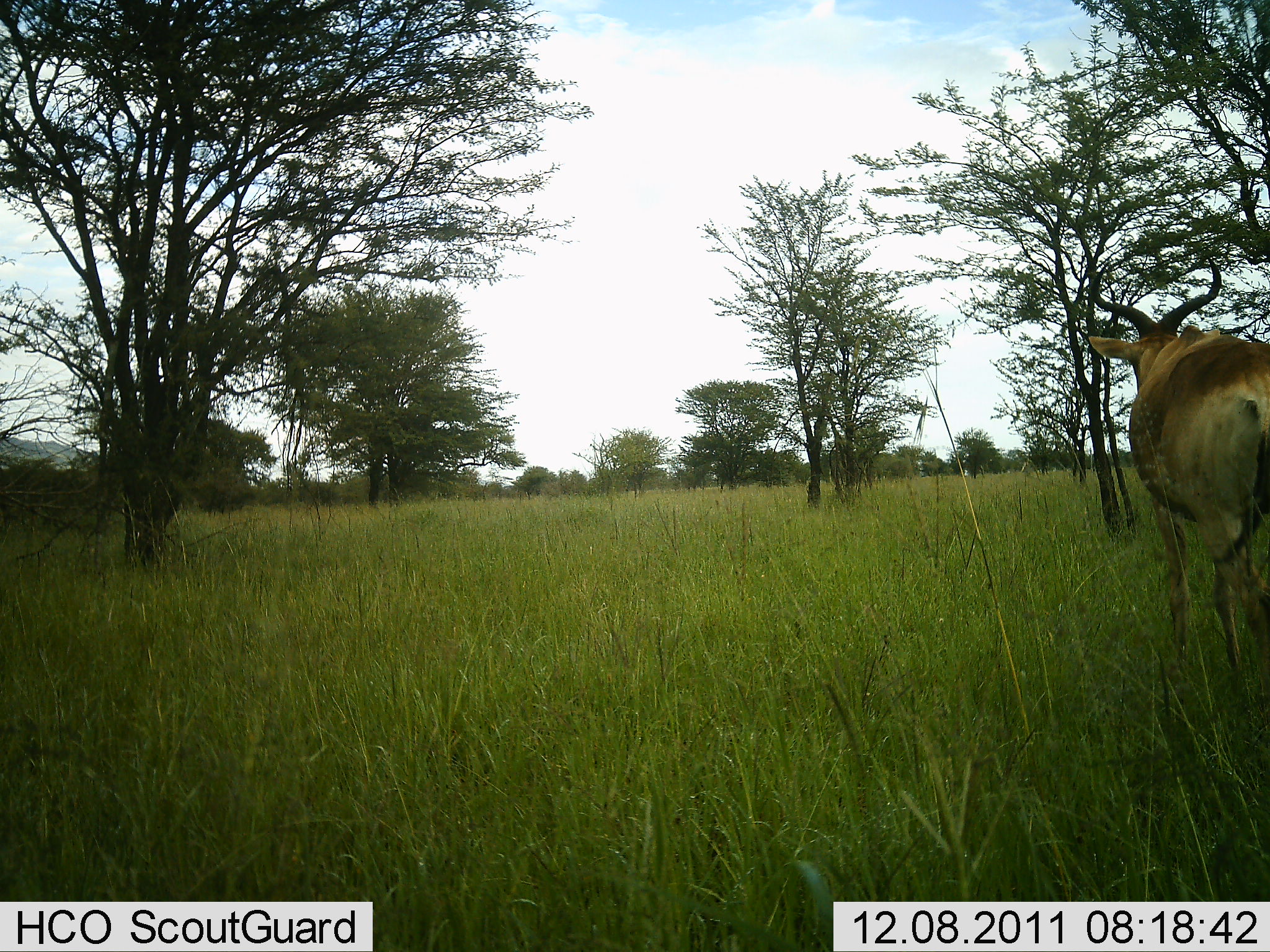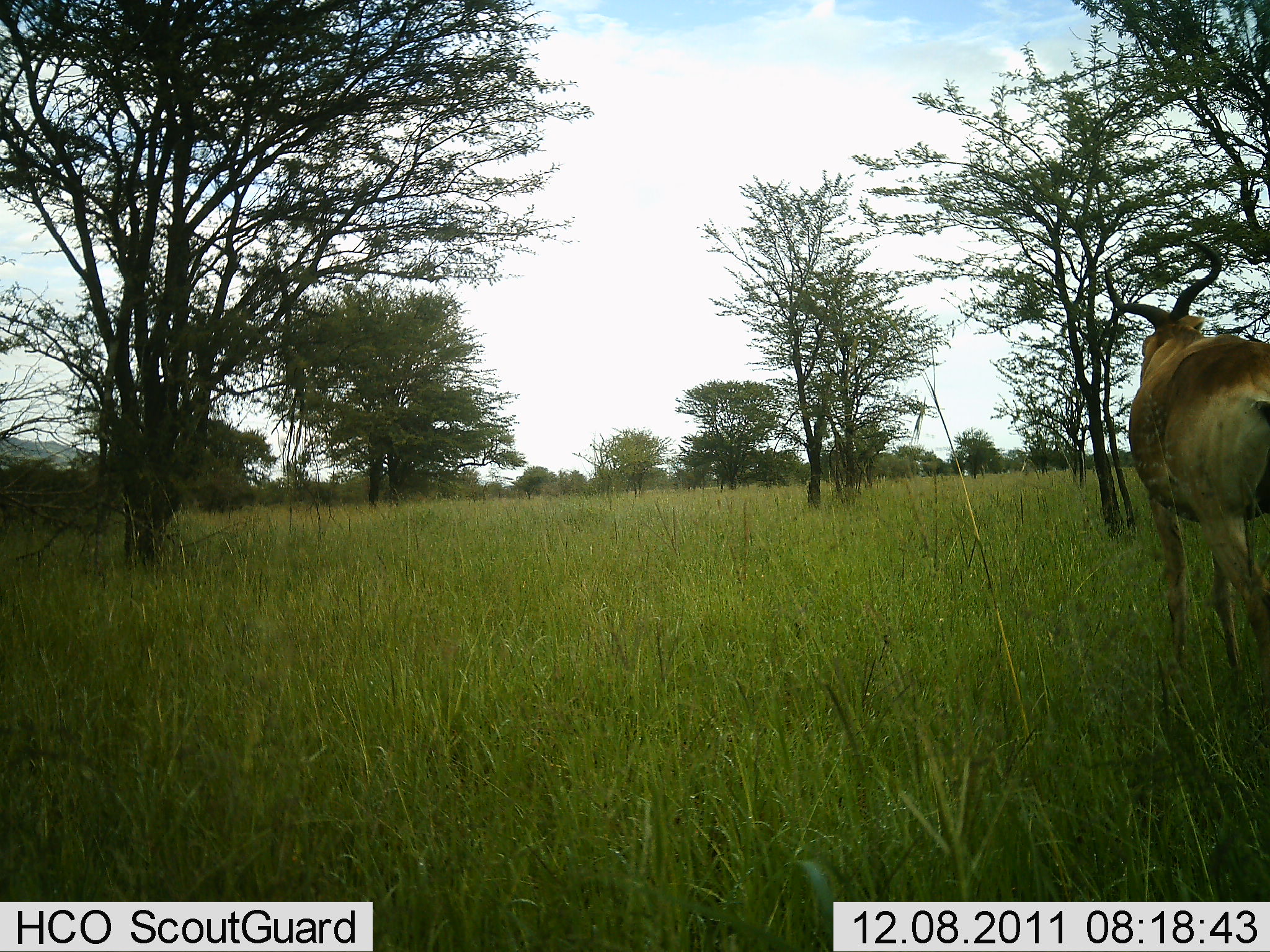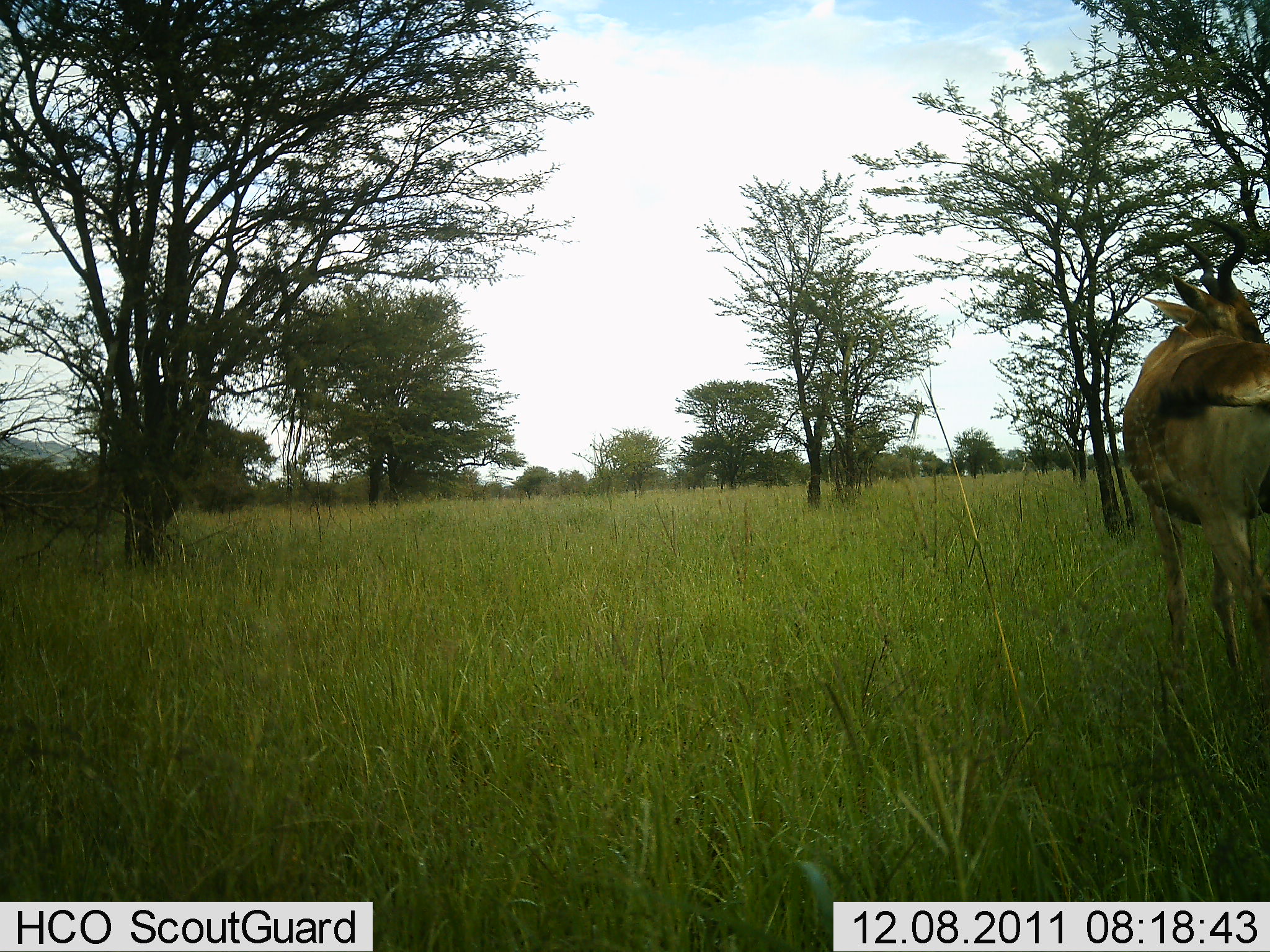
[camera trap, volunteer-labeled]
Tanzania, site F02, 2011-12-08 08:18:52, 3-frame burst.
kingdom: Animalia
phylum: Chordata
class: Mammalia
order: Artiodactyla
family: Bovidae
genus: Alcelaphus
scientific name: Alcelaphus buselaphus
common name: hartebeest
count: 1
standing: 100%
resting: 0%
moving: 0%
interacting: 0%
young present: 0%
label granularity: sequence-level